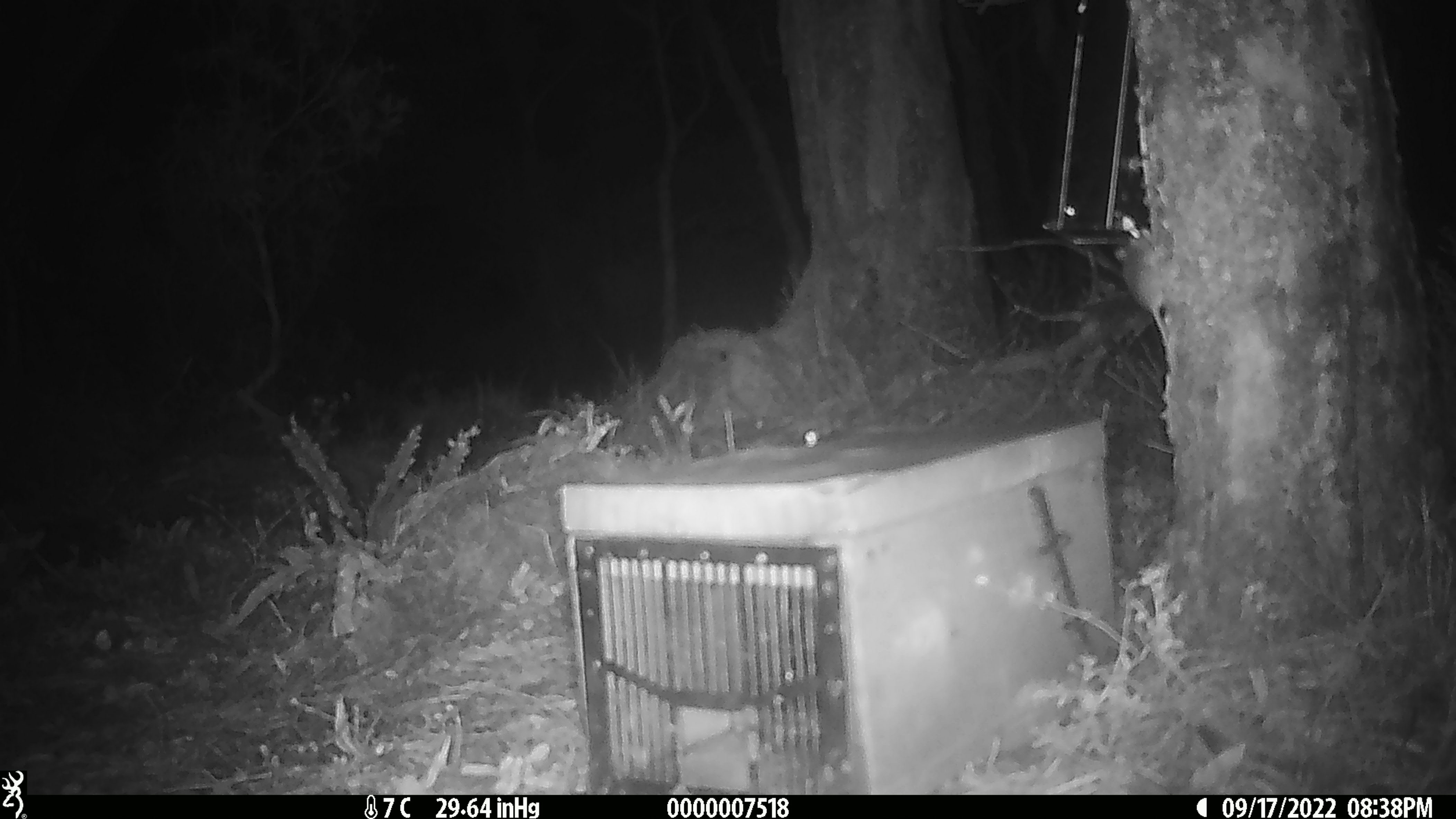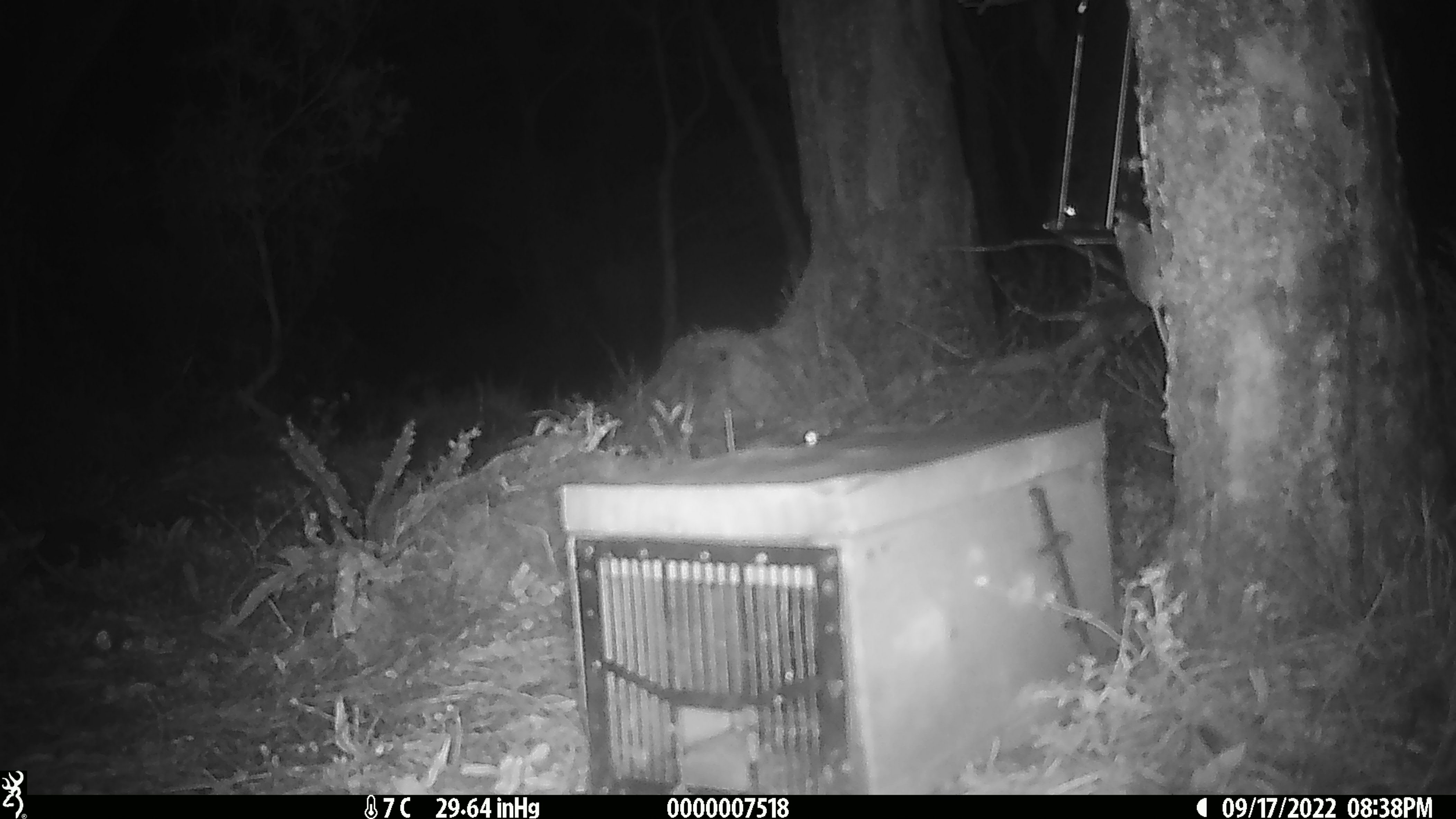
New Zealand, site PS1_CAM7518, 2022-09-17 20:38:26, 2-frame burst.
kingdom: Animalia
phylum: Chordata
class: Mammalia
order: Rodentia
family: Muridae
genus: Mus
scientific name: Mus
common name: mouse